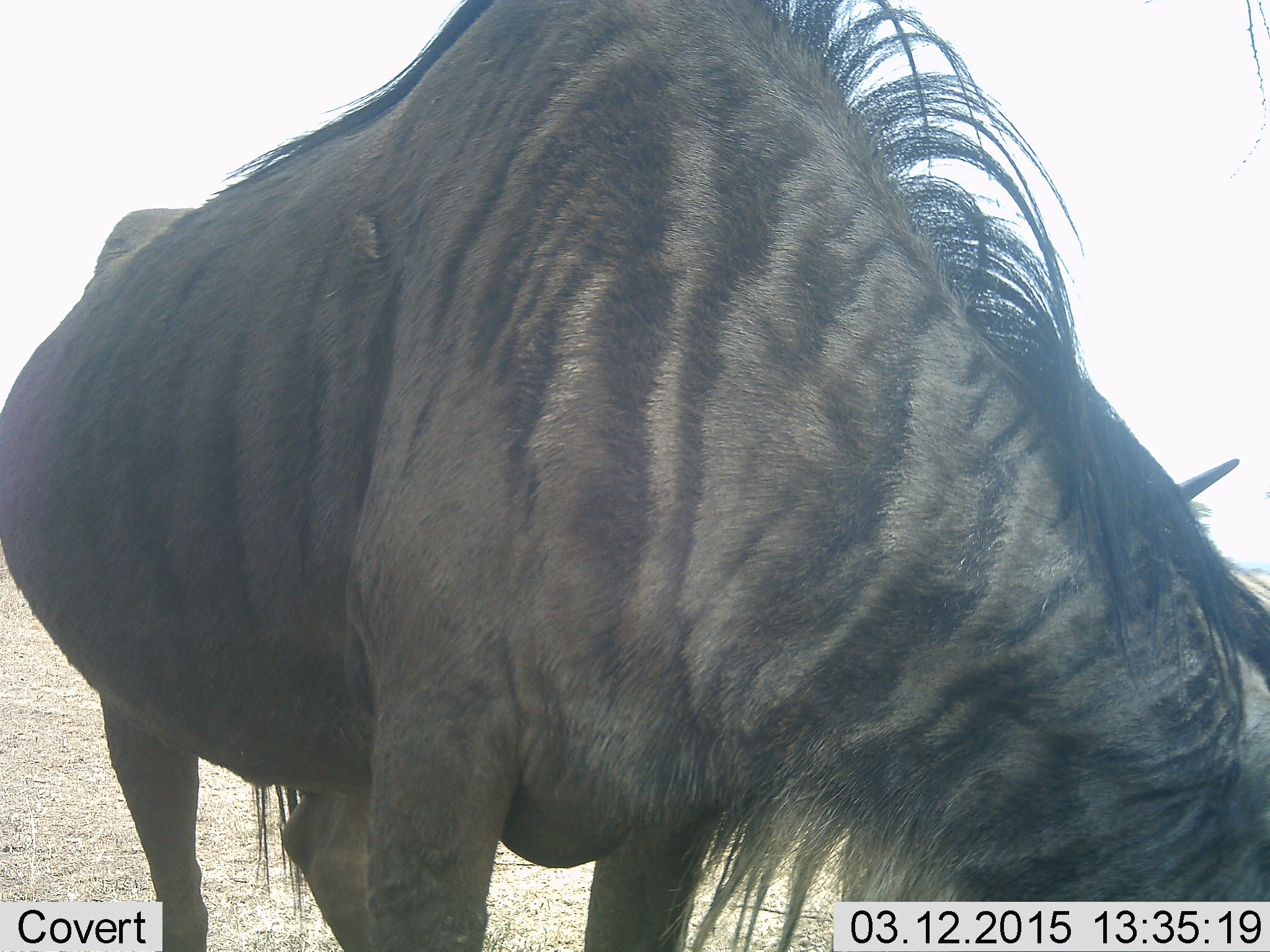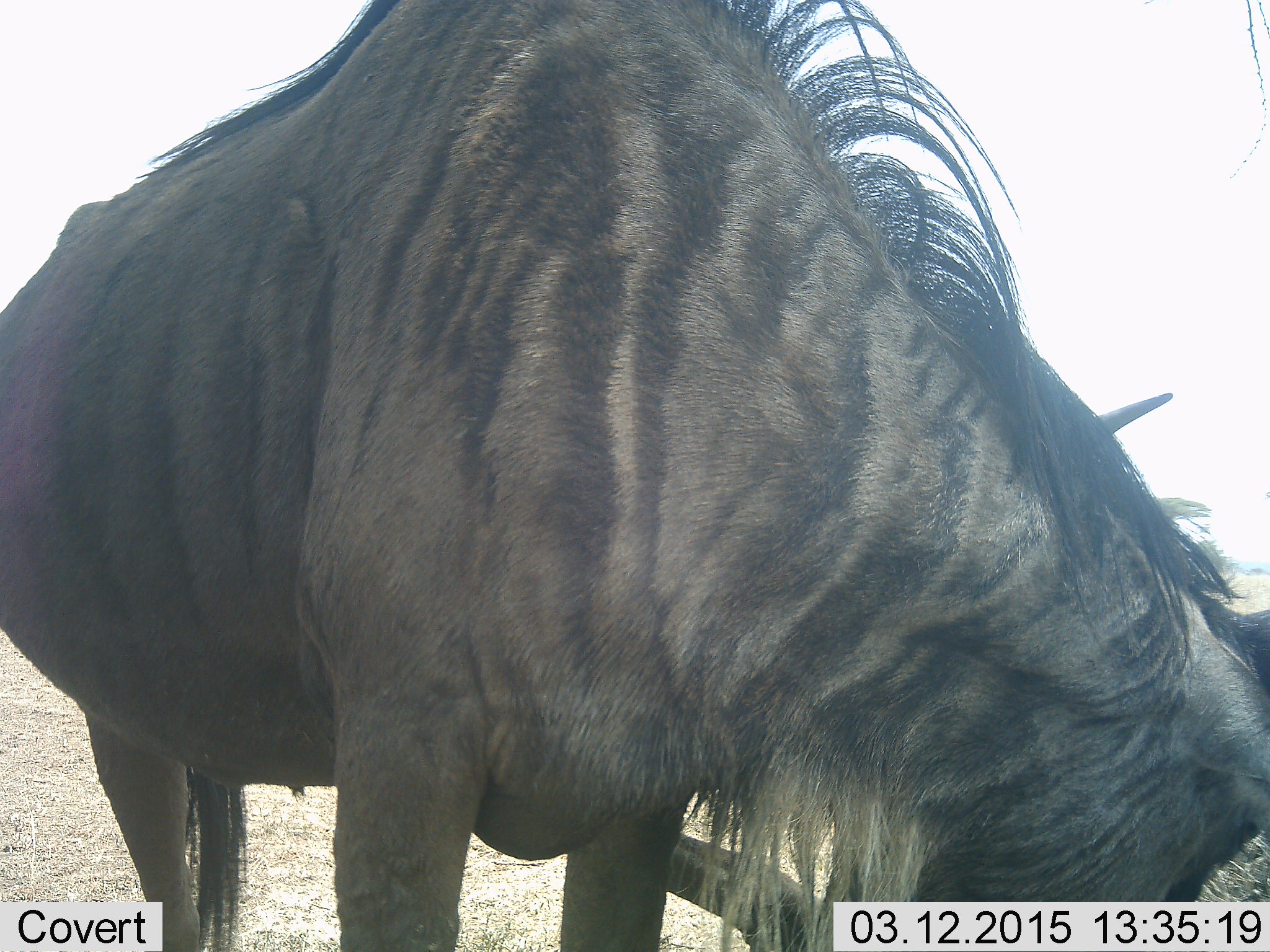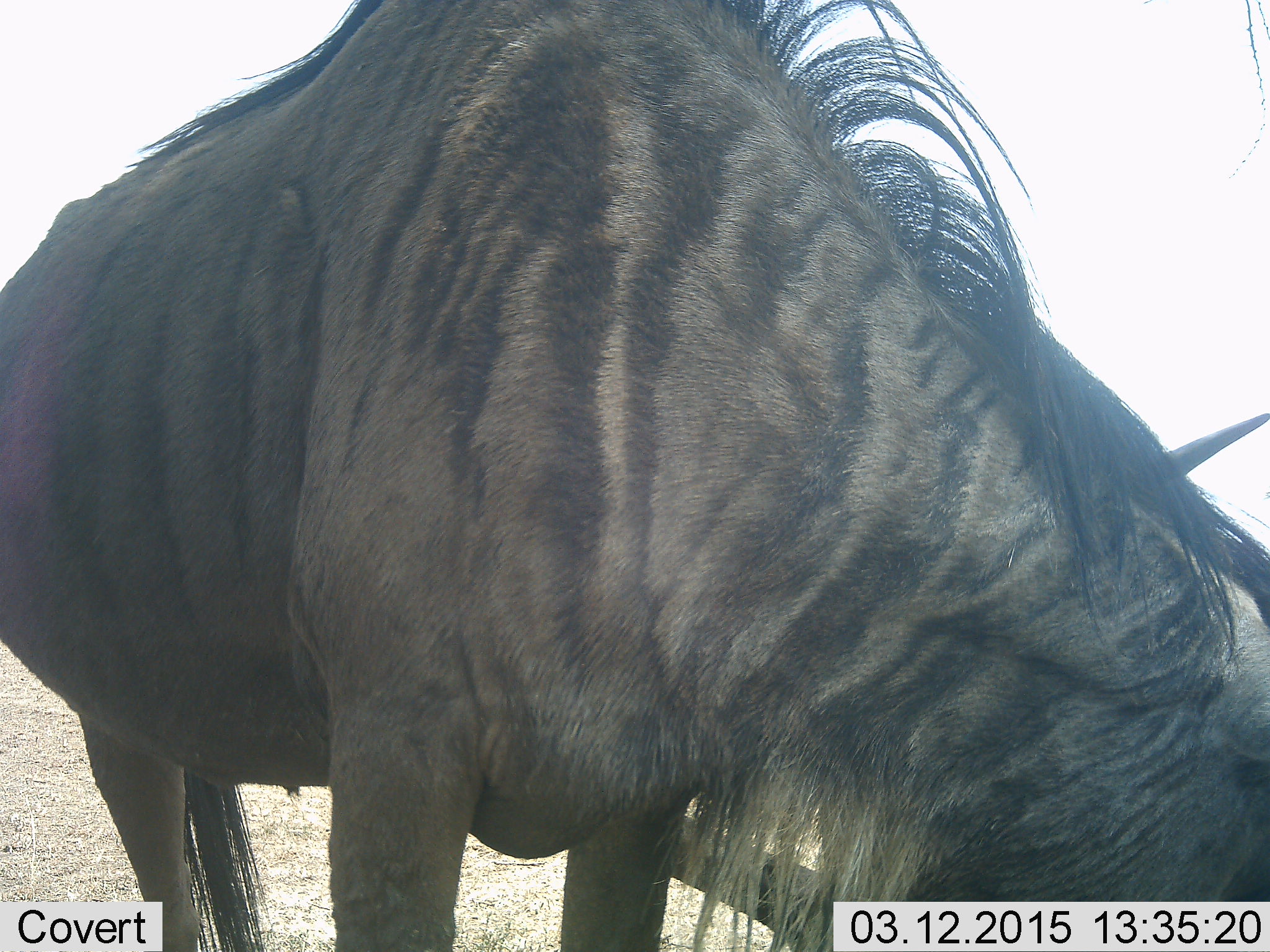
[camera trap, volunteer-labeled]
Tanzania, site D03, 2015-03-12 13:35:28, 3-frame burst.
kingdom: Animalia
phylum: Chordata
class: Mammalia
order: Artiodactyla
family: Bovidae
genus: Connochaetes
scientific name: Connochaetes taurinus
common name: blue wildebeest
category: wildebeest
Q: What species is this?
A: Wildebeest (blue wildebeest) (Connochaetes taurinus).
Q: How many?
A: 1.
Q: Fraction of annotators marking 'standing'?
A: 50%.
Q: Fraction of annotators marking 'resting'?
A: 10%.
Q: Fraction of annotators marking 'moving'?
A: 10%.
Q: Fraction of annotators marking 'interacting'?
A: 0%.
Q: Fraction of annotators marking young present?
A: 0%.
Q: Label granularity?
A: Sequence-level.